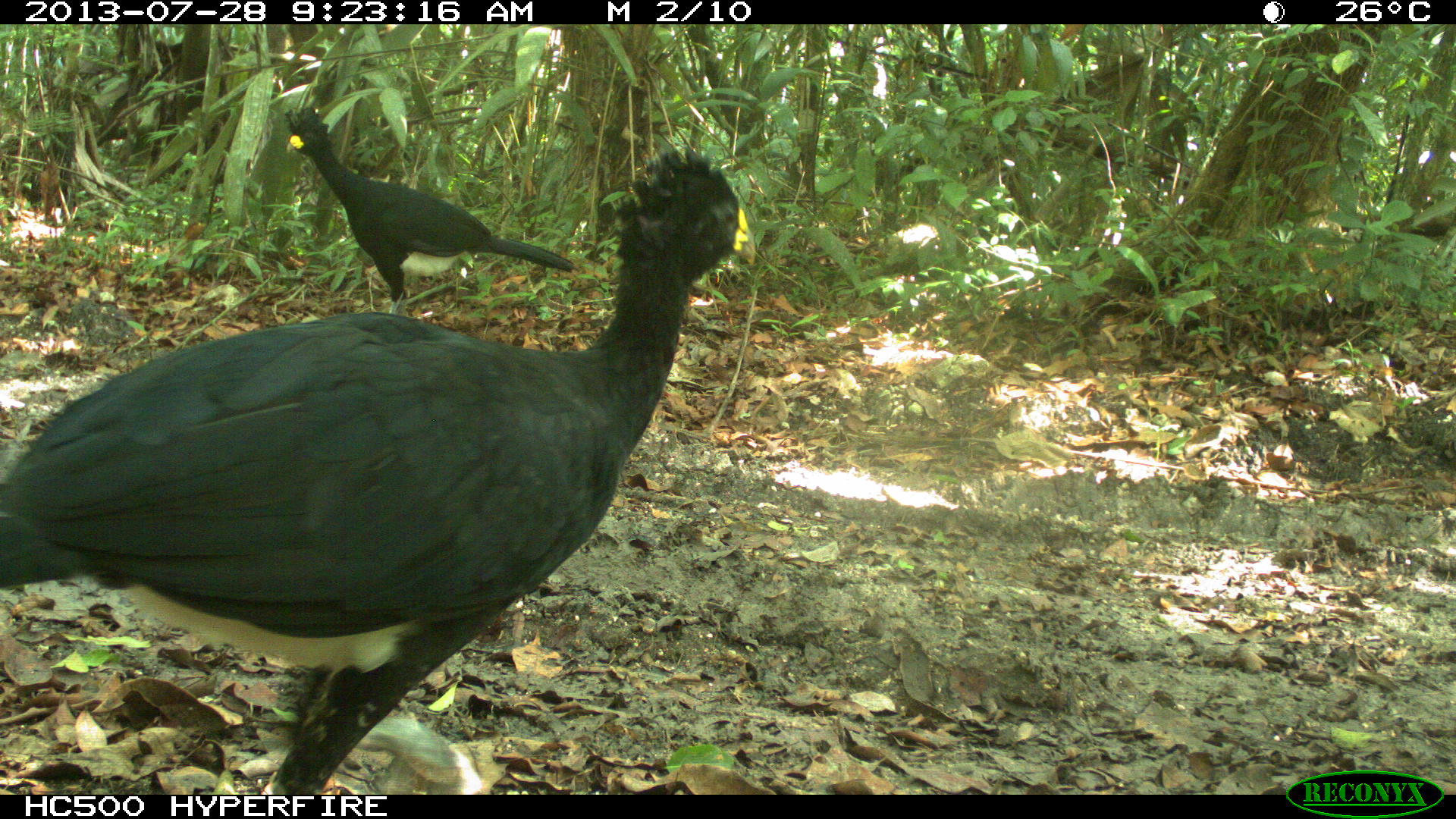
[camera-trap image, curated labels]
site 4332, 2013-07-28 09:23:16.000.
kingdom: Animalia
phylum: Chordata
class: Aves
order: Galliformes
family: Cracidae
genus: Crax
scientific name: Crax rubra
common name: great curassow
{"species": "Crax rubra (great curassow)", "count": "2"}